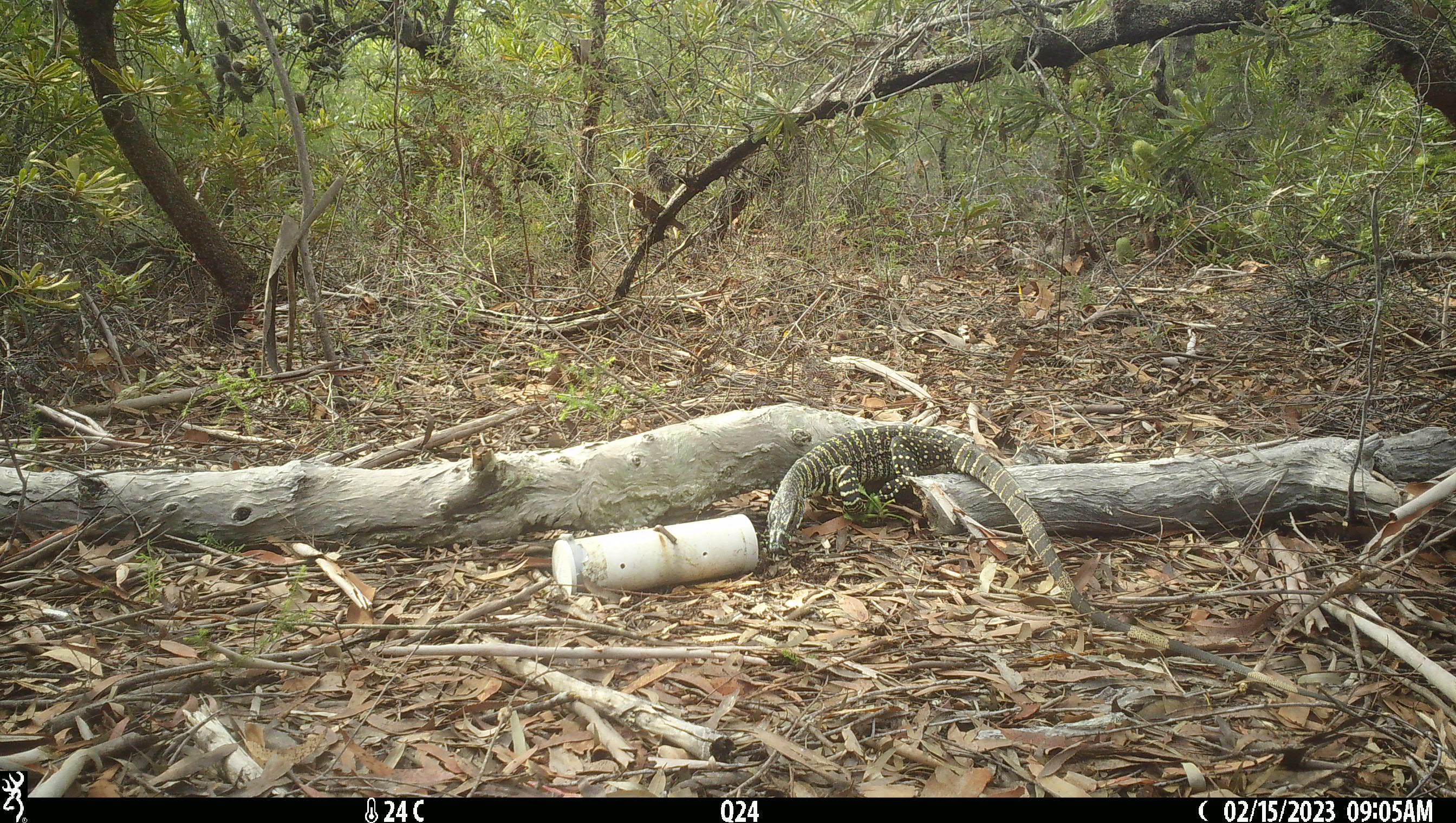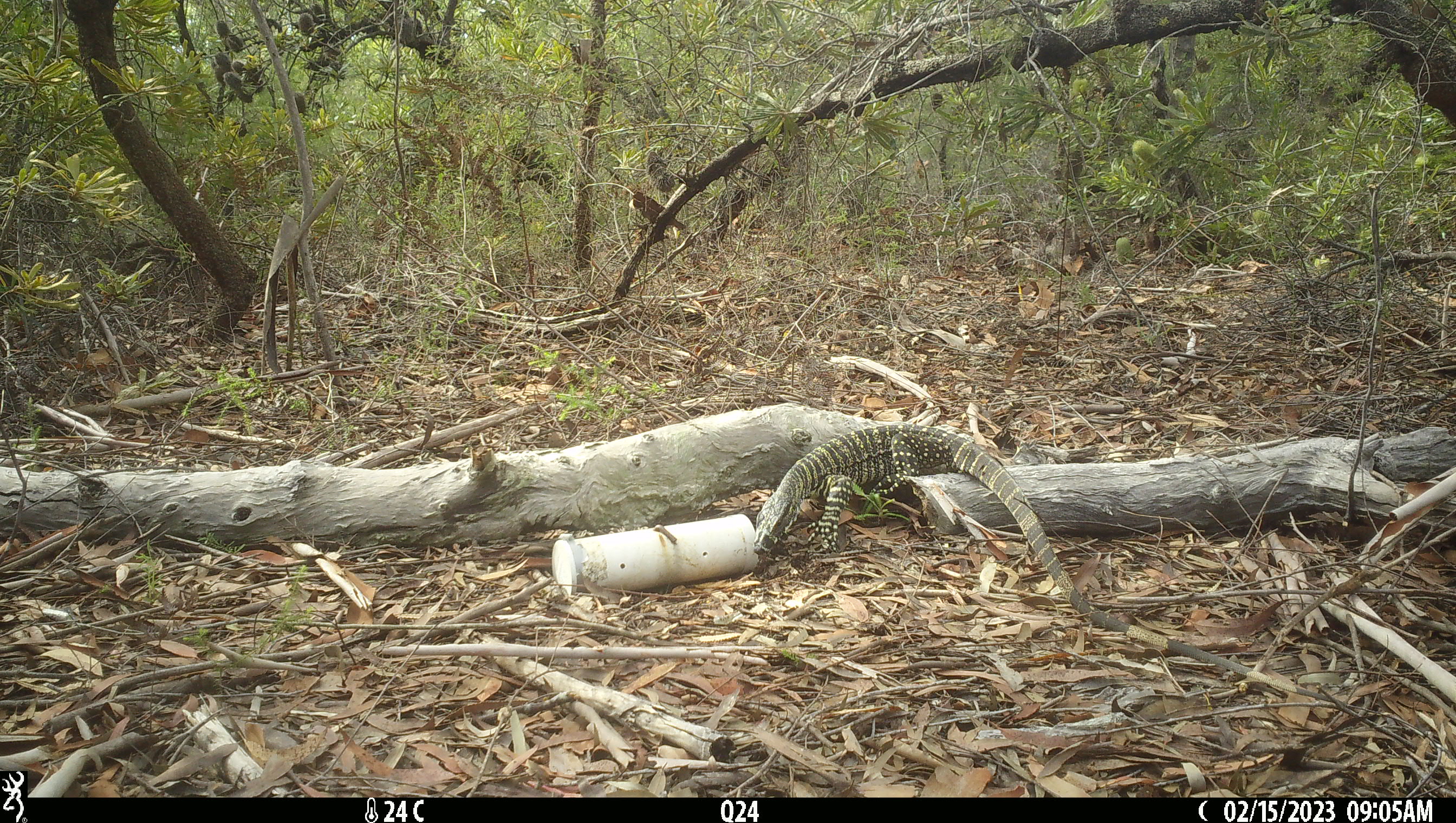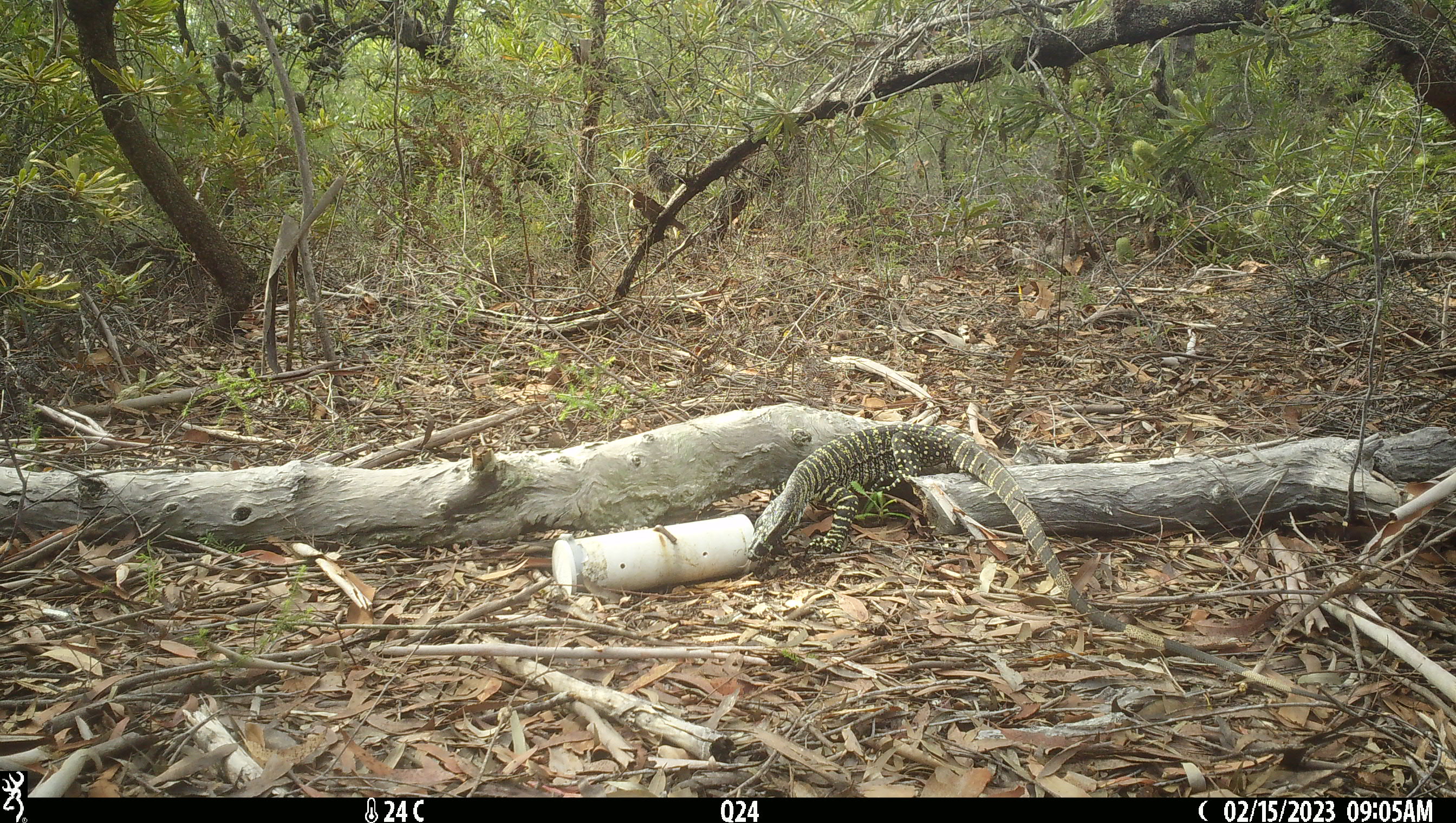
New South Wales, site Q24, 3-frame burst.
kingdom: Animalia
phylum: Chordata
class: Reptilia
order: Squamata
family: Varanidae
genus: Varanus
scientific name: Varanus varius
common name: lace monitor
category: goanna